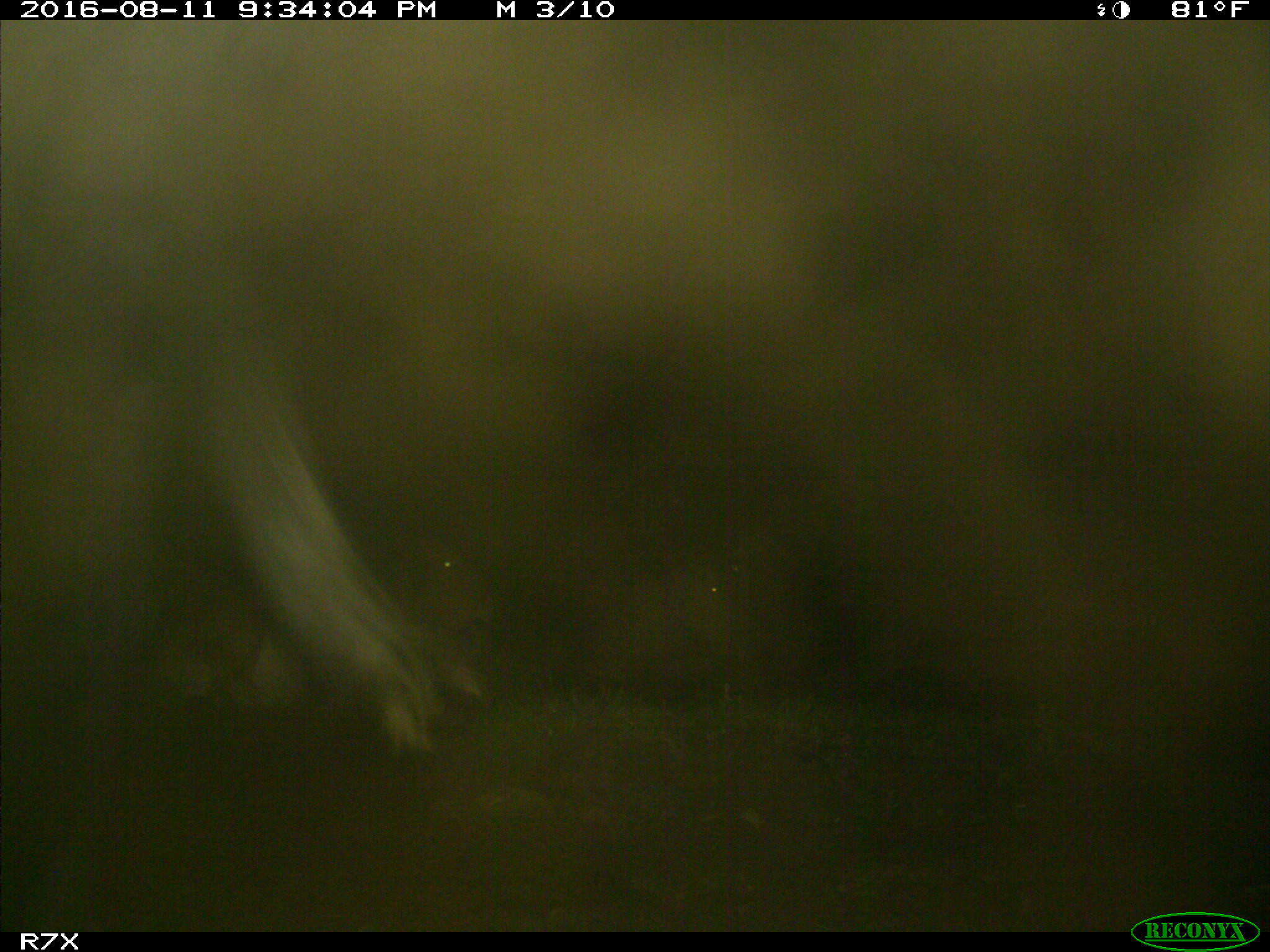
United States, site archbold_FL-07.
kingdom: Animalia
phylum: Chordata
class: Mammalia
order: Artiodactyla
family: Bovidae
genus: Bos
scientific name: Bos taurus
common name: domestic cow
Bos taurus (domestic cow).